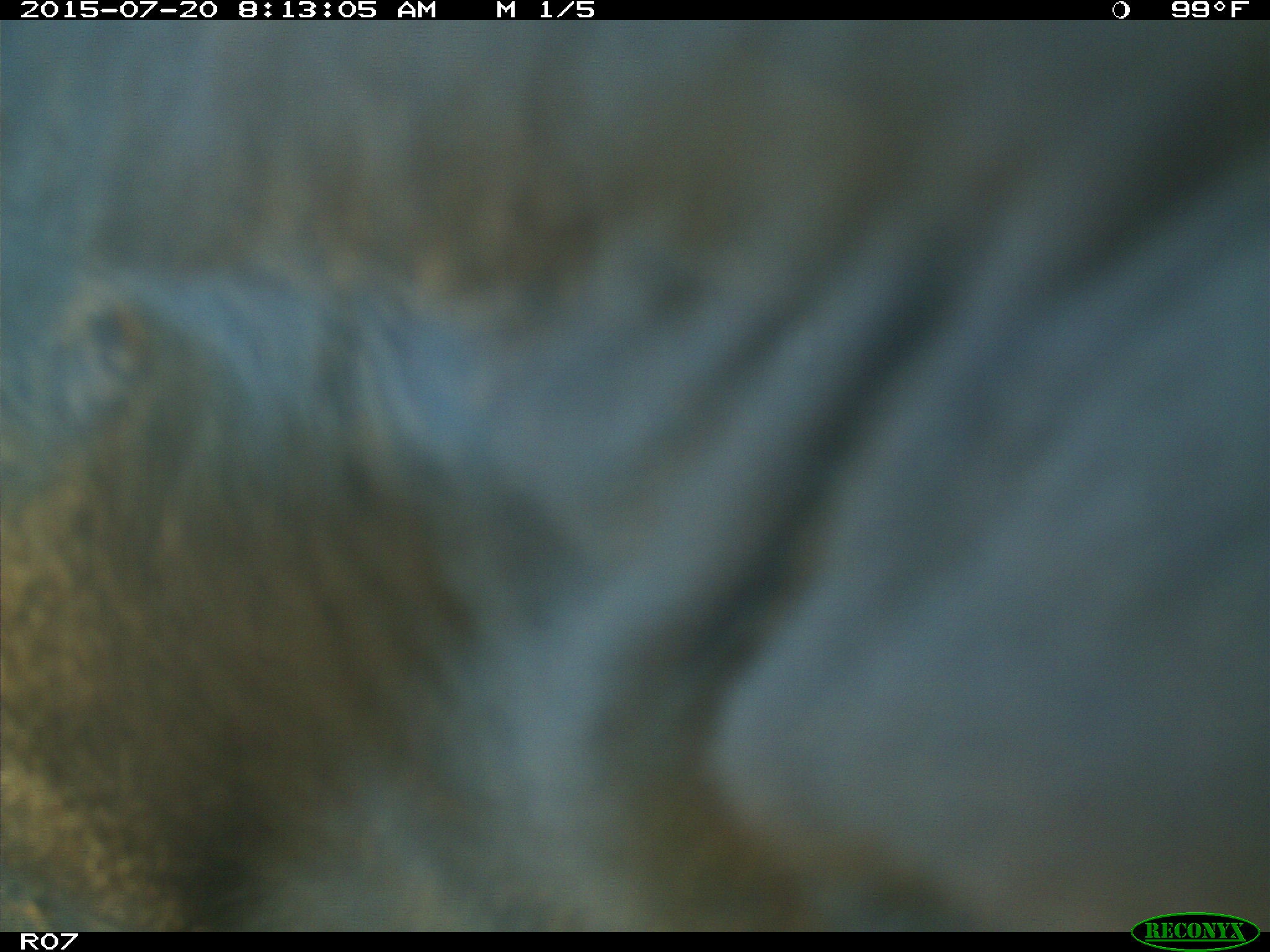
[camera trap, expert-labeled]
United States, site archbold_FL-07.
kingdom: Animalia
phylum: Chordata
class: Mammalia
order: Artiodactyla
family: Bovidae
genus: Bos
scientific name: Bos taurus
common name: domestic cow